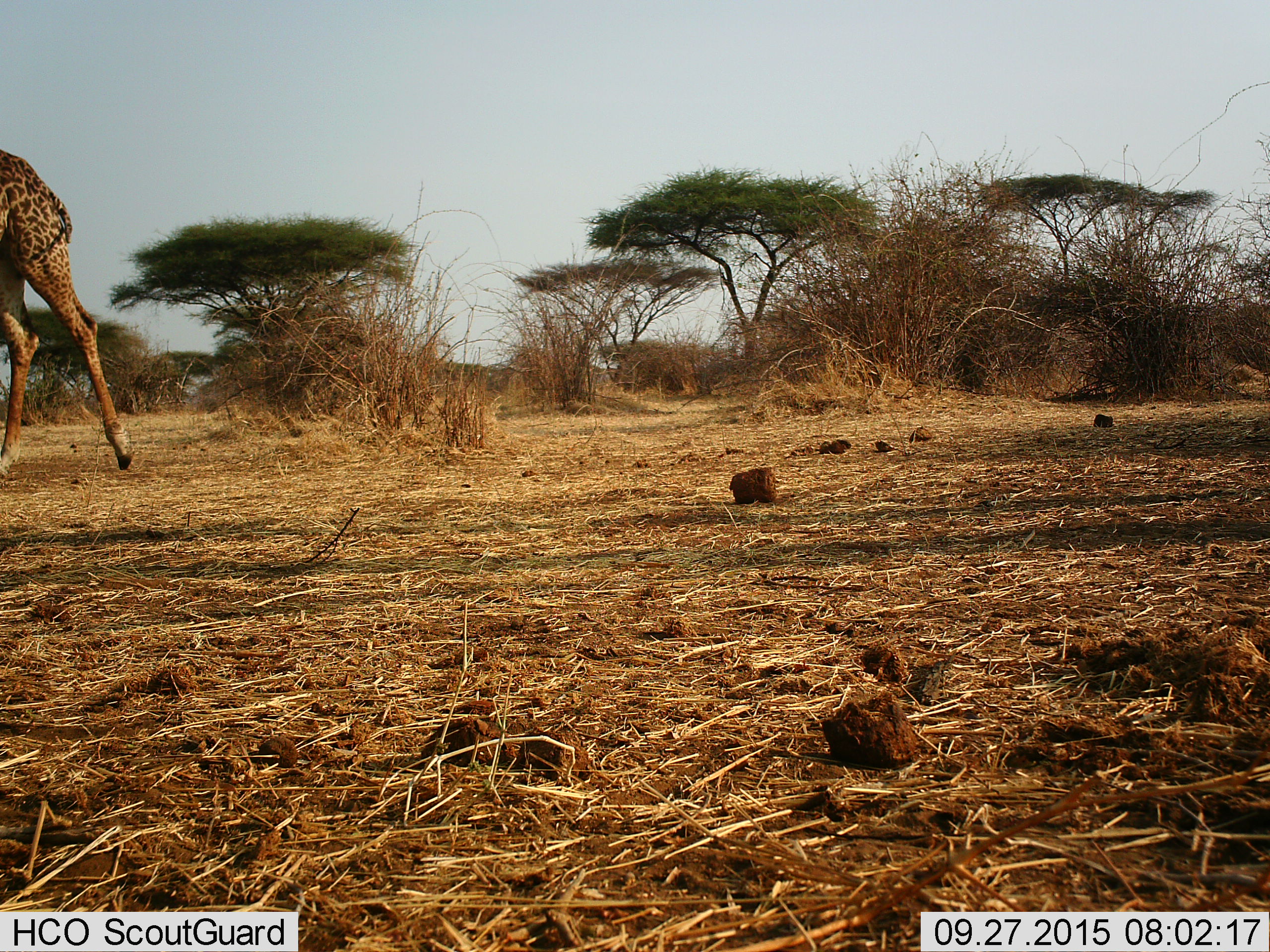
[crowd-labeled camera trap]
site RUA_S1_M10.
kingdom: Animalia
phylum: Chordata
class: Mammalia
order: Artiodactyla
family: Giraffidae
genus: Giraffa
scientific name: Giraffa camelopardalis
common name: giraffe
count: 1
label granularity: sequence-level